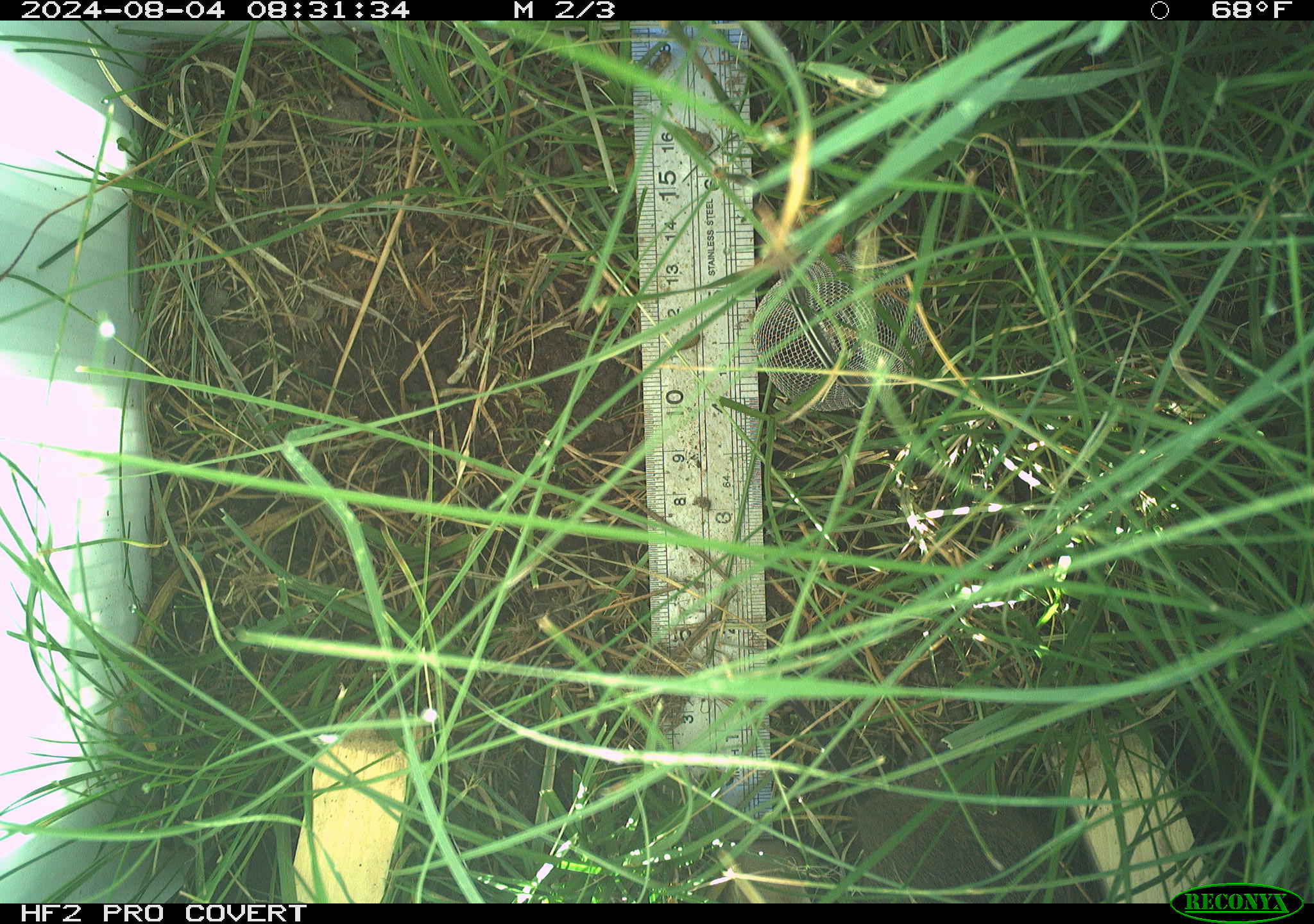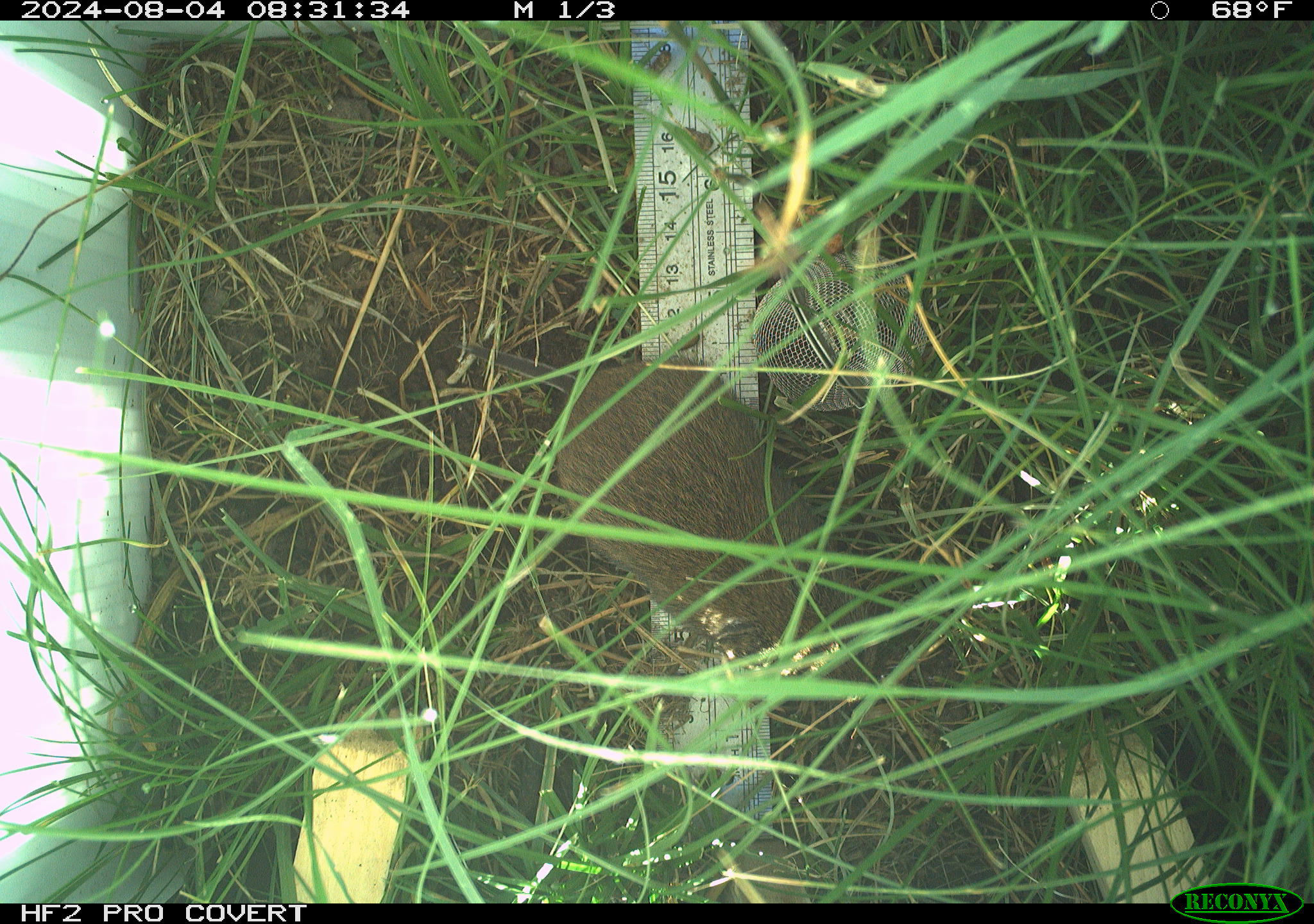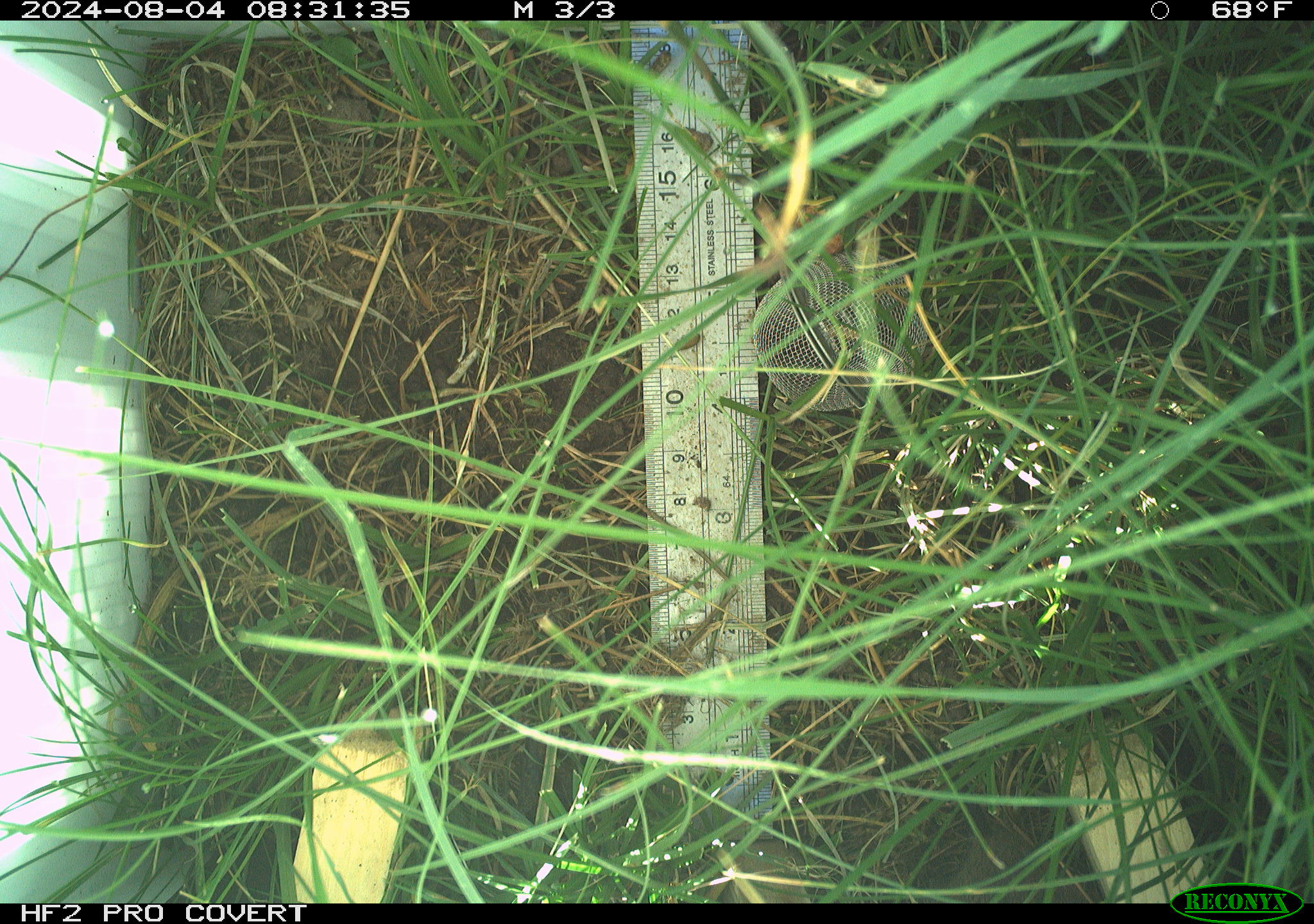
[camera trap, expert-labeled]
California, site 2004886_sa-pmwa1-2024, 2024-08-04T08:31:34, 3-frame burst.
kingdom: Animalia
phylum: Chordata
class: Mammalia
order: Rodentia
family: Cricetidae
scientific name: Arvicolinae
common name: voles, lemmings, and muskrats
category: arvicolinae subfamily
Arvicolinae subfamily (voles, lemmings, and muskrats) (Arvicolinae).